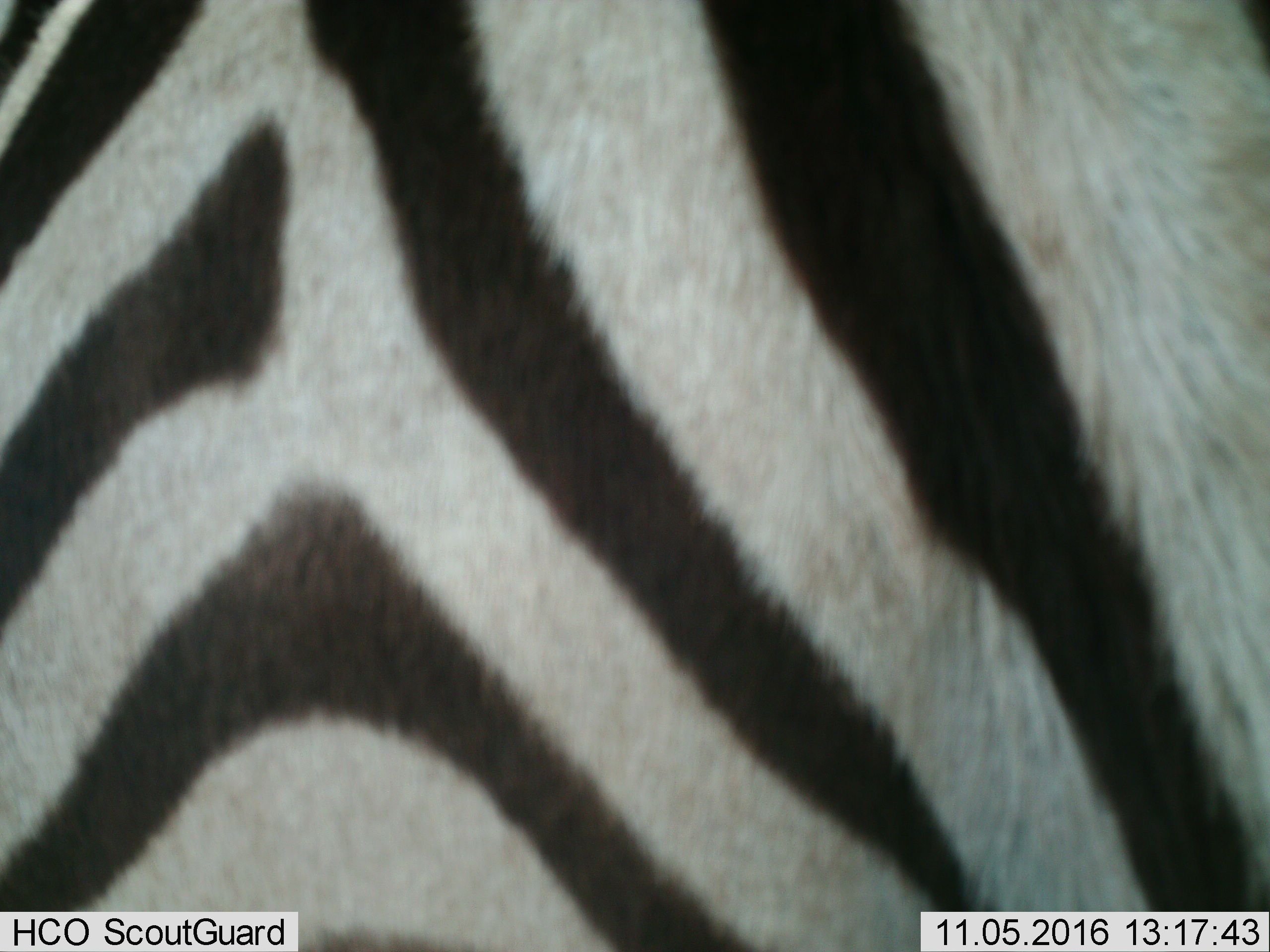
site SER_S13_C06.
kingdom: Animalia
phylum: Chordata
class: Mammalia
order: Perissodactyla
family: Equidae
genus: Equus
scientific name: Equus quagga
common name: plains zebra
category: zebraplains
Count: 1.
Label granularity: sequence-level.